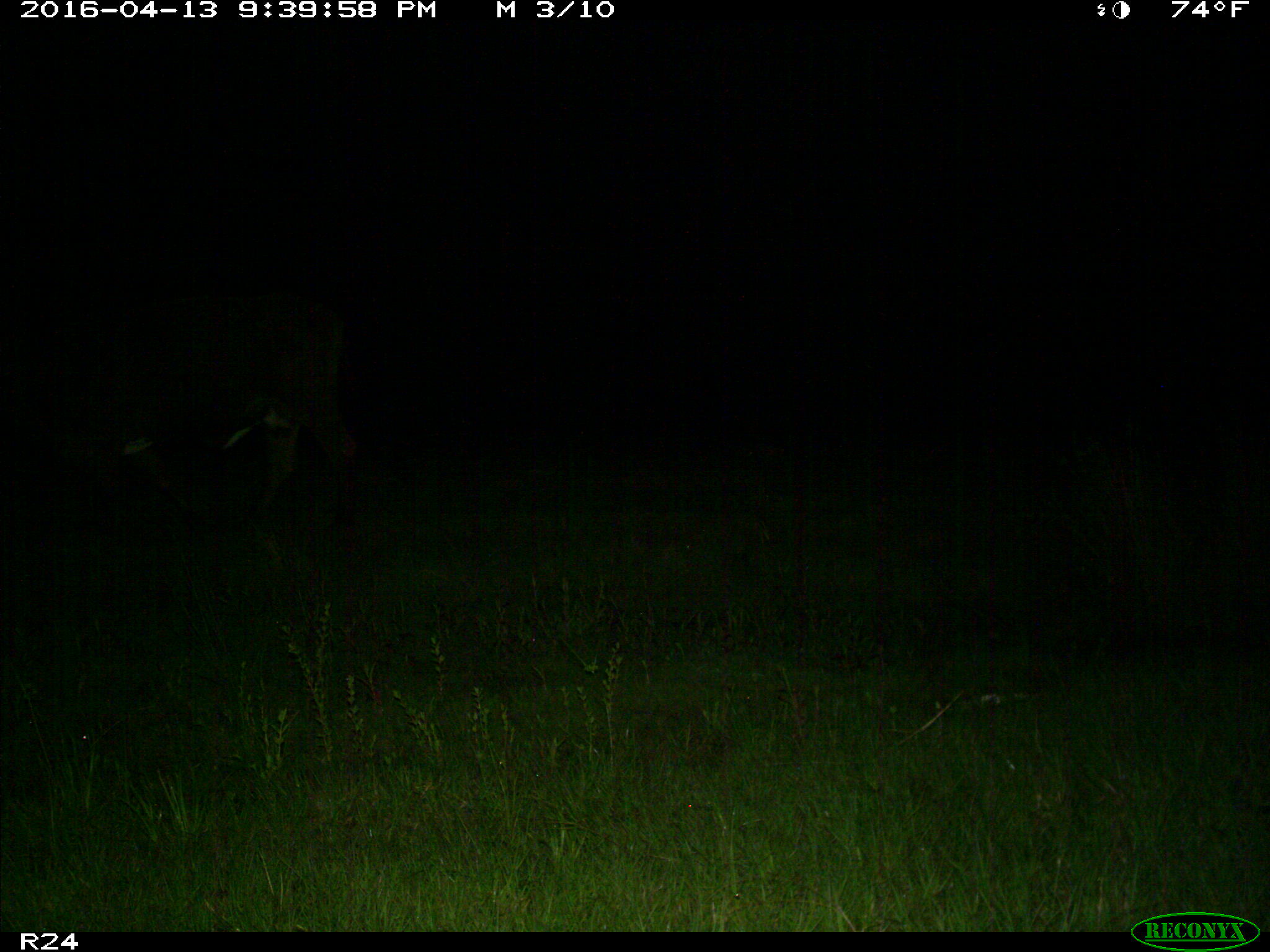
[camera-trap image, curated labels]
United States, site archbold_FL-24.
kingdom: Animalia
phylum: Chordata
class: Mammalia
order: Artiodactyla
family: Bovidae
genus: Bos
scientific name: Bos taurus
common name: domestic cow